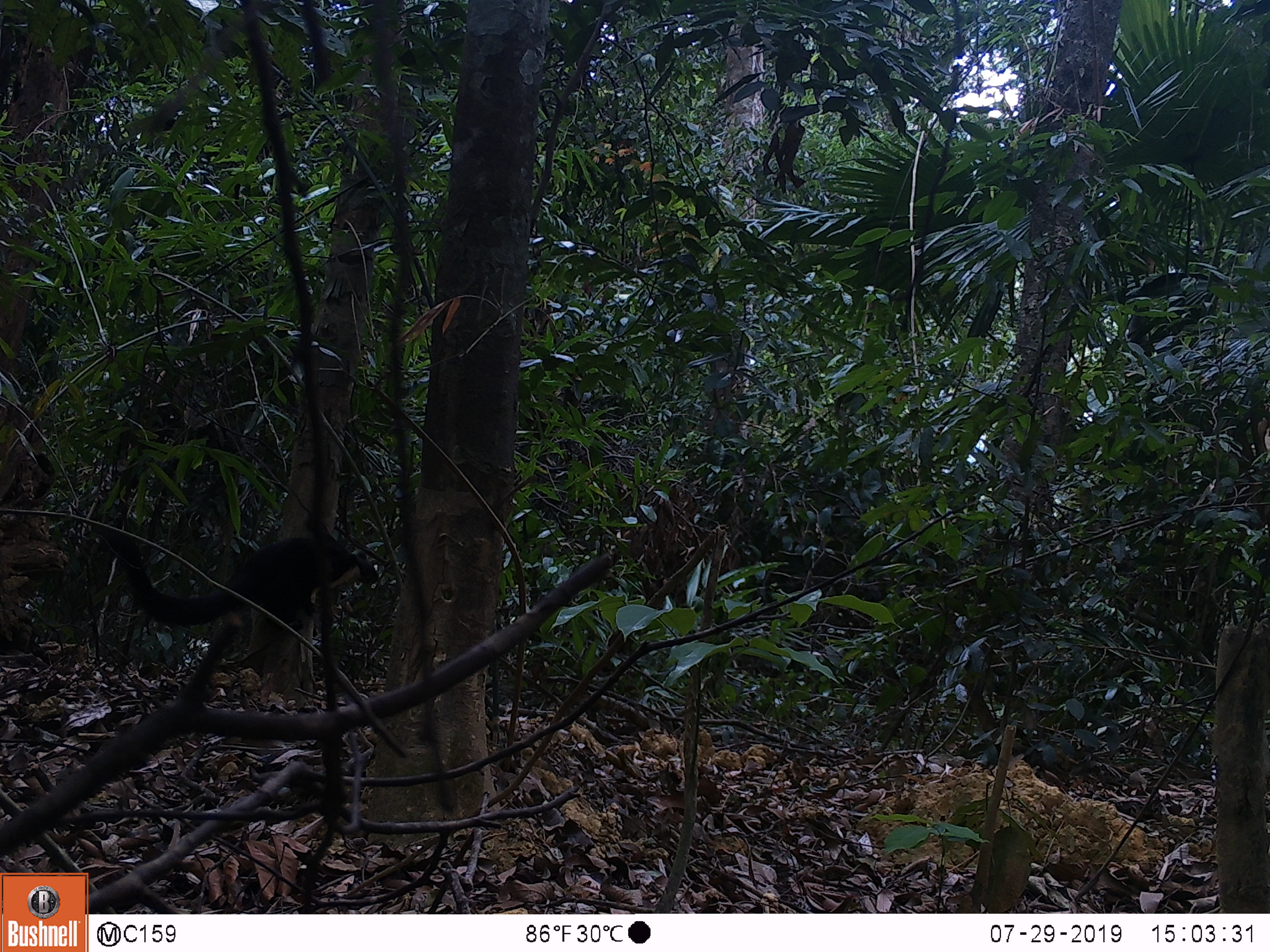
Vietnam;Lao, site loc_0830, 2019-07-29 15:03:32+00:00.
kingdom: Animalia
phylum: Chordata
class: Mammalia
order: Rodentia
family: Sciuridae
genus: Ratufa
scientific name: Ratufa bicolor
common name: black giant squirrel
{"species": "black giant squirrel (Ratufa bicolor)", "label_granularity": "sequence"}